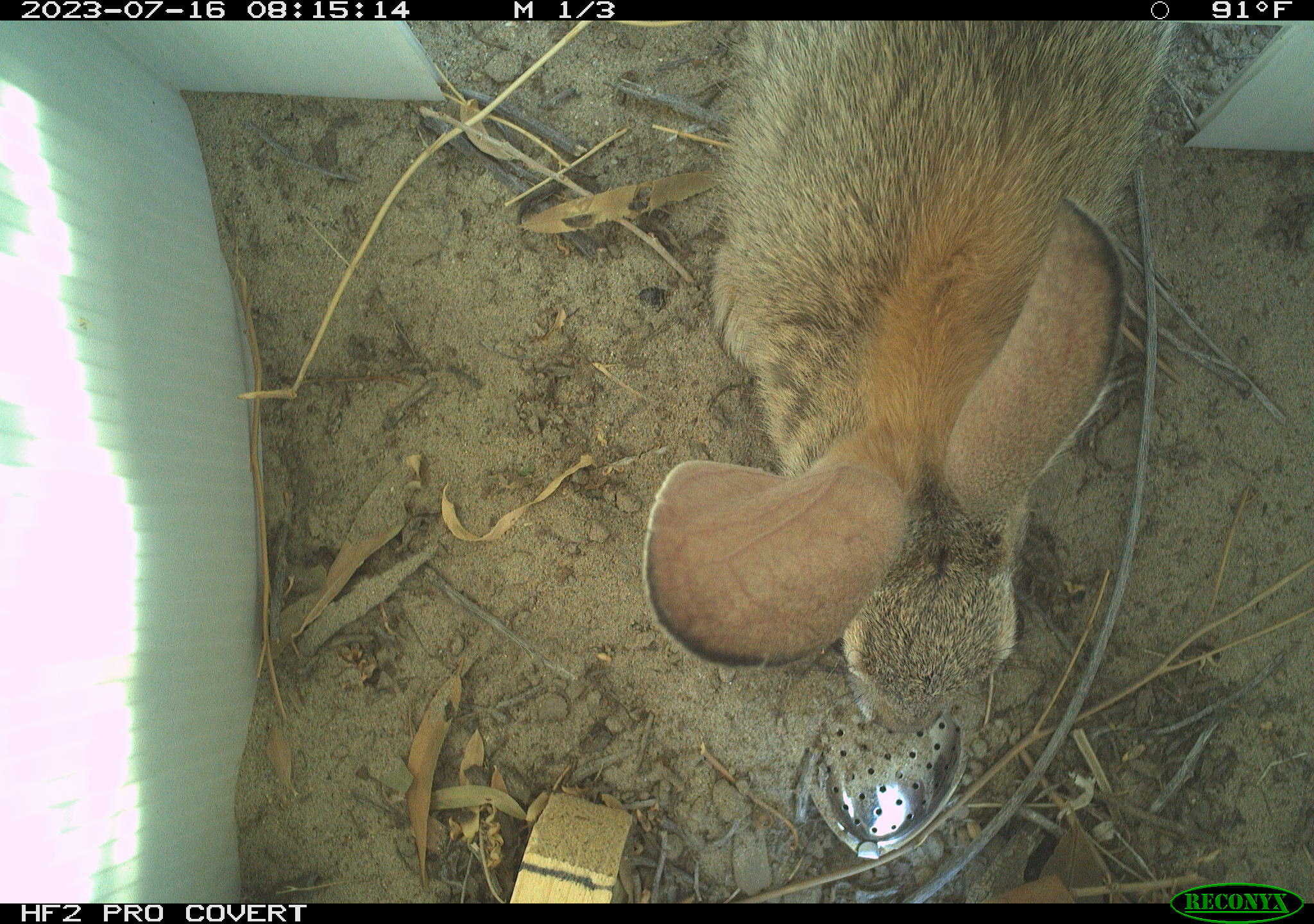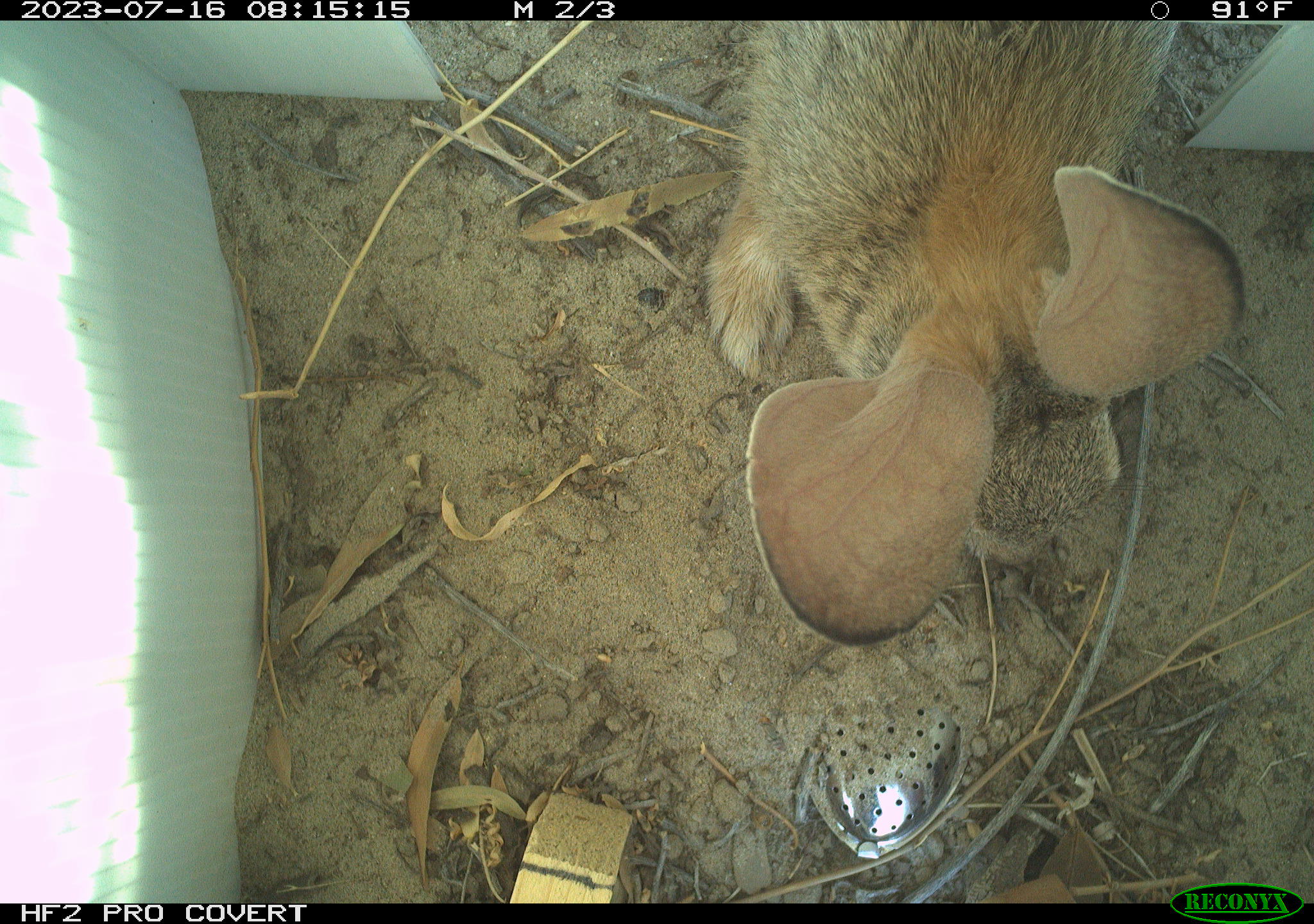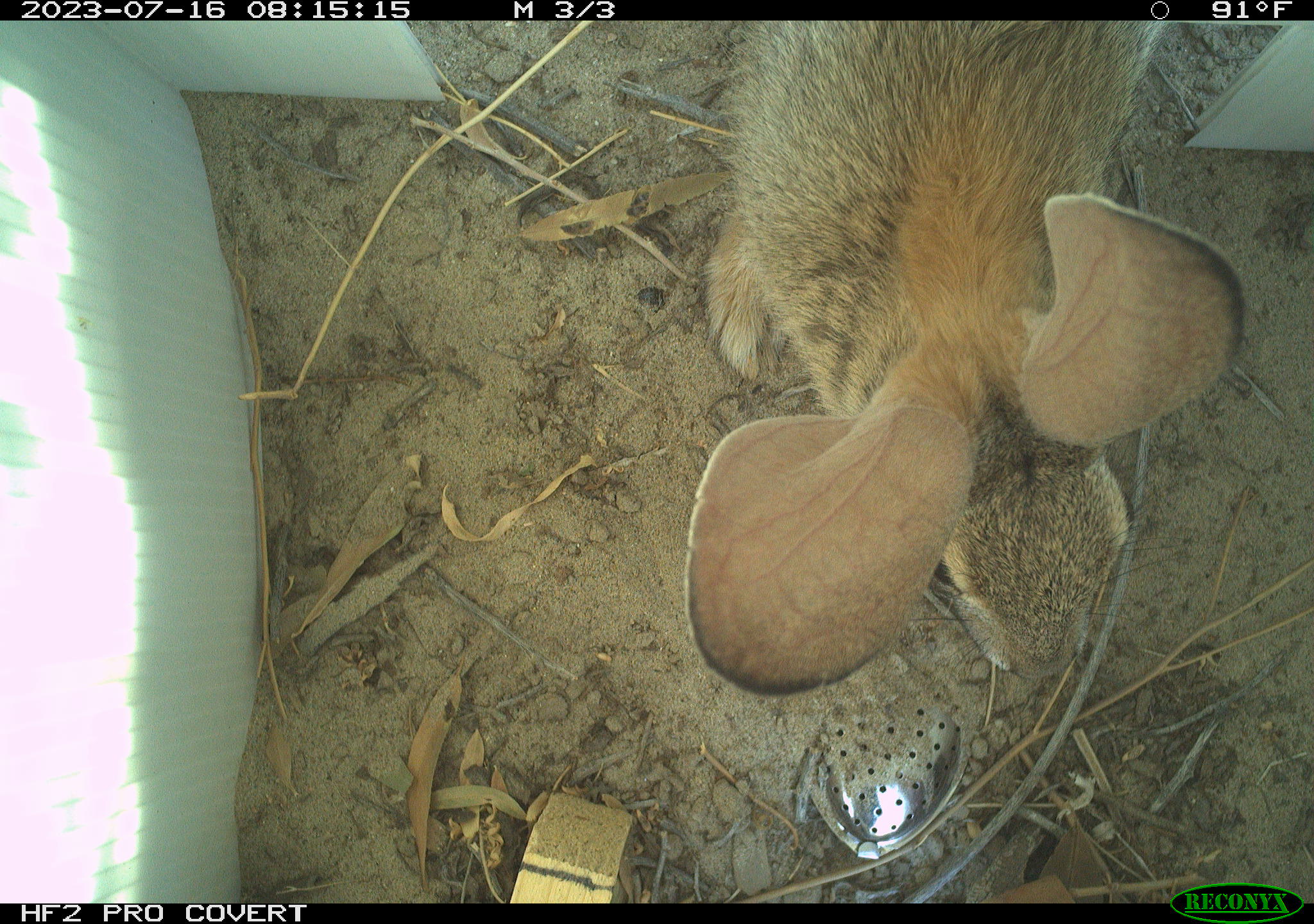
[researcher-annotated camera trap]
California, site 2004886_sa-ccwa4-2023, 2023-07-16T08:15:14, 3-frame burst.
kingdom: Animalia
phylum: Chordata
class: Mammalia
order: Lagomorpha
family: Leporidae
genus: Sylvilagus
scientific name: Sylvilagus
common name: cottontail rabbits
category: sylvilagus species